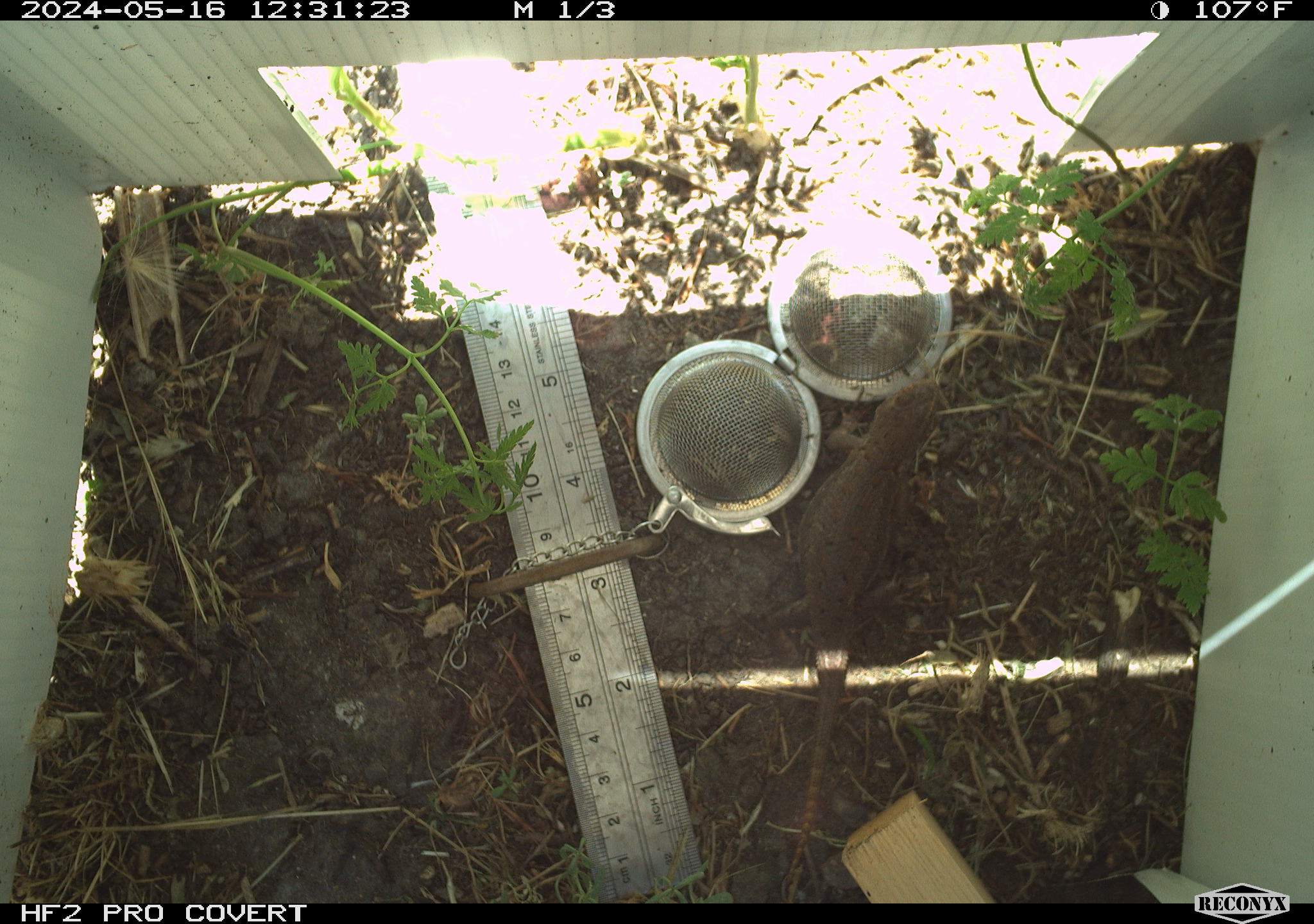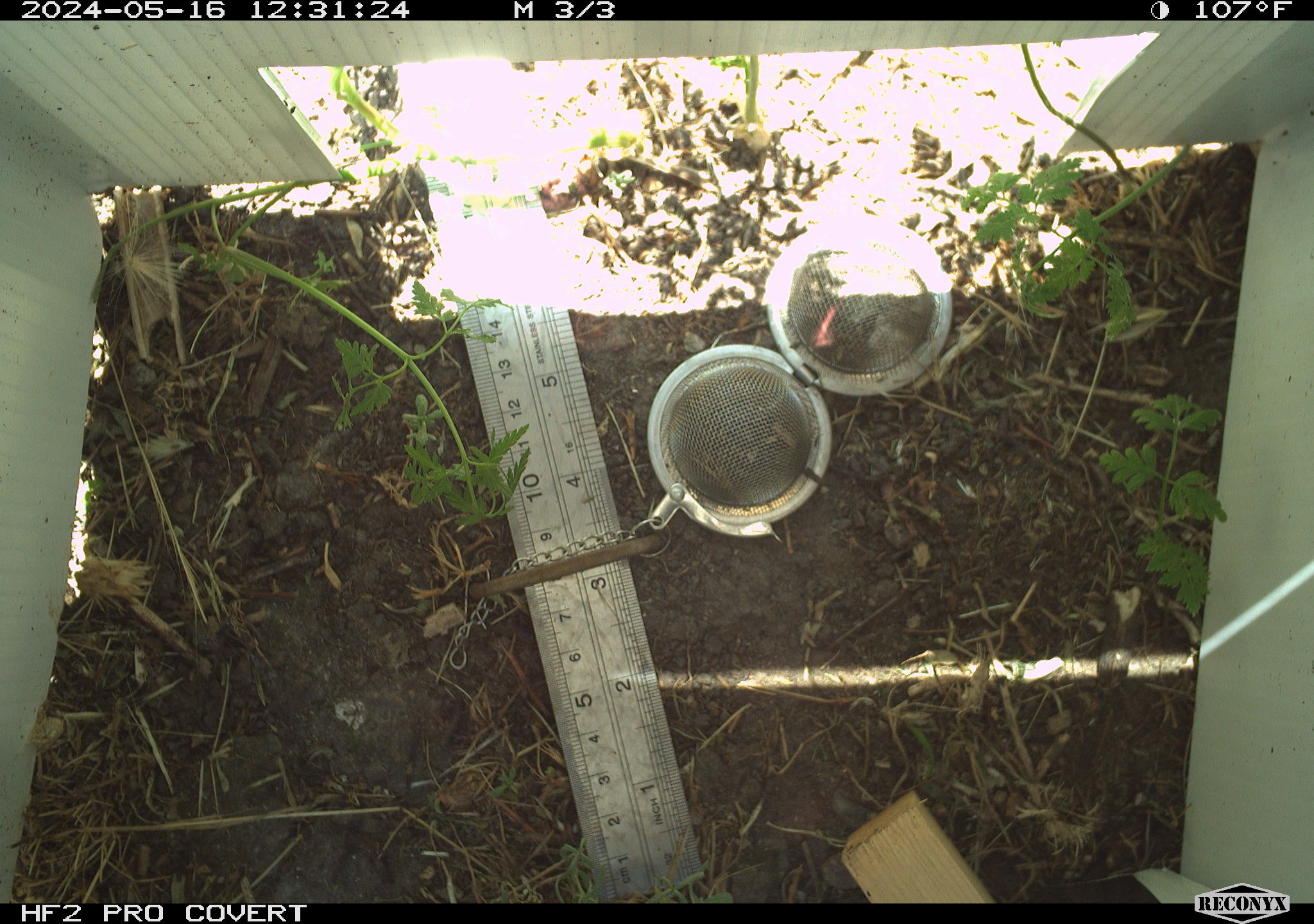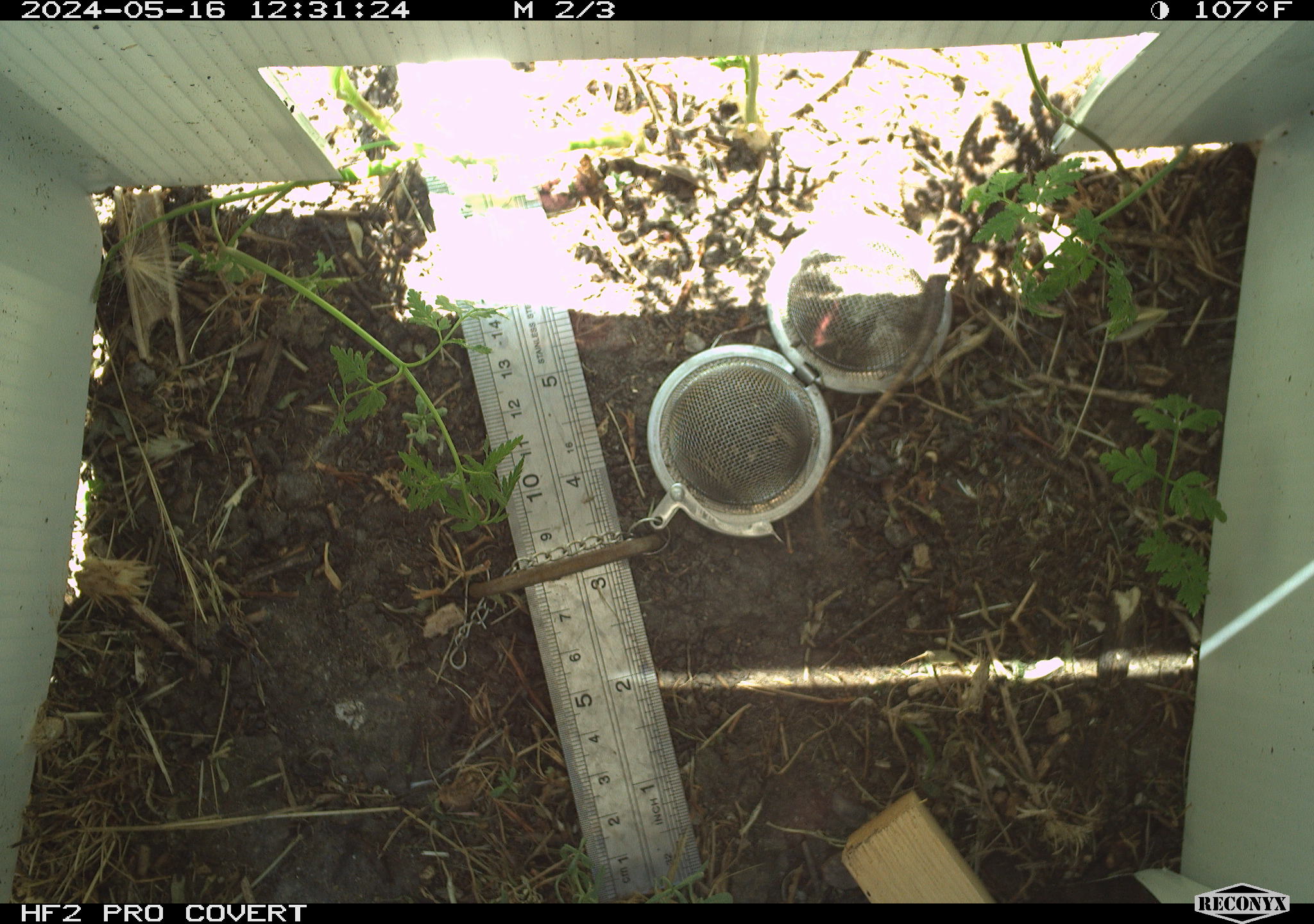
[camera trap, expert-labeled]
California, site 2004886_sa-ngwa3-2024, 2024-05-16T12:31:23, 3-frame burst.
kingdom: Animalia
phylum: Chordata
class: Reptilia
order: Squamata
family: Phrynosomatidae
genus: Sceloporus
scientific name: Sceloporus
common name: spiny lizards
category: sceloporus species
Sceloporus species (spiny lizards) (Sceloporus).